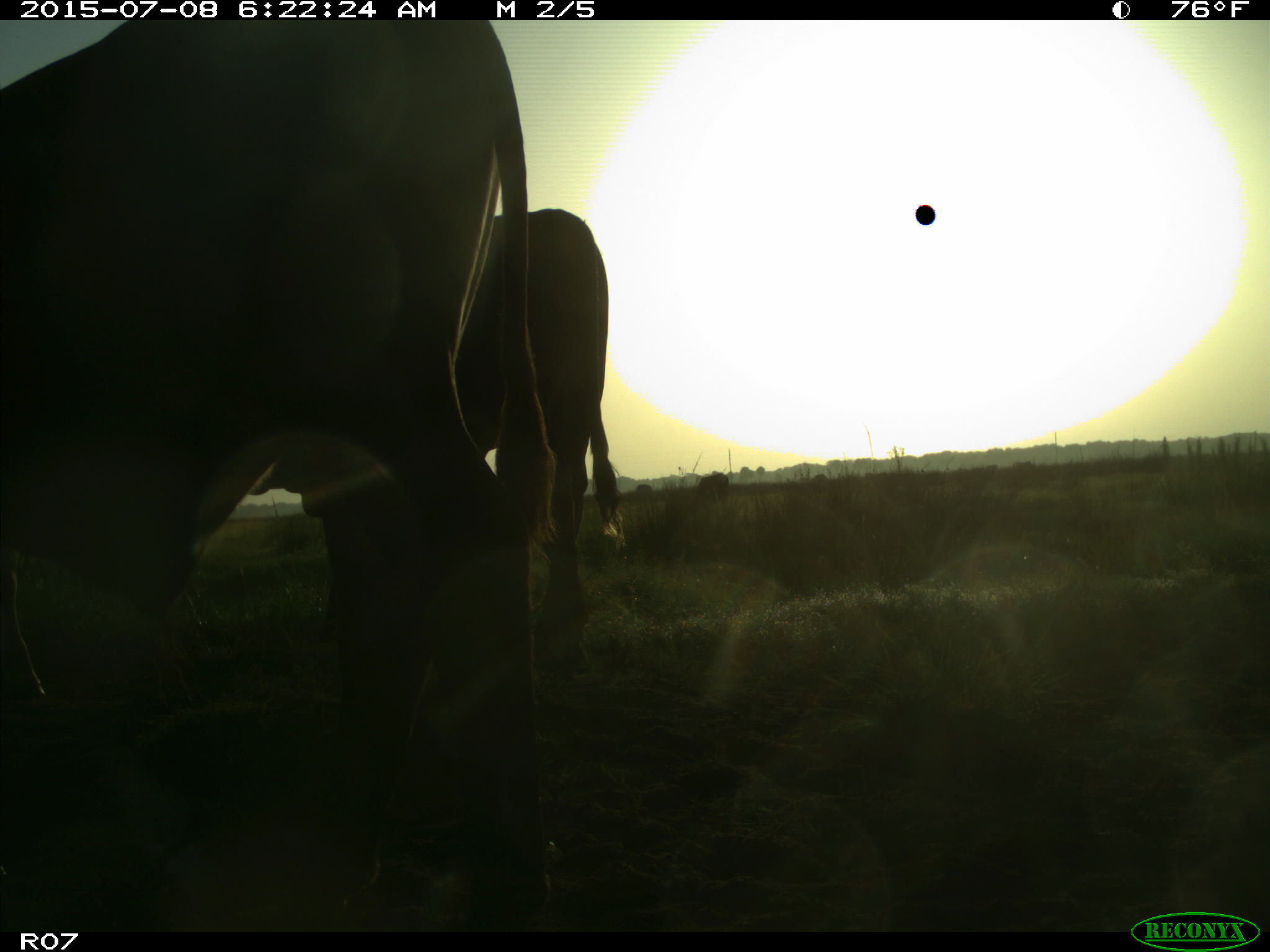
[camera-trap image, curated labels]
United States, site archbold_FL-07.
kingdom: Animalia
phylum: Chordata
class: Mammalia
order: Artiodactyla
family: Bovidae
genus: Bos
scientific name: Bos taurus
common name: domestic cow